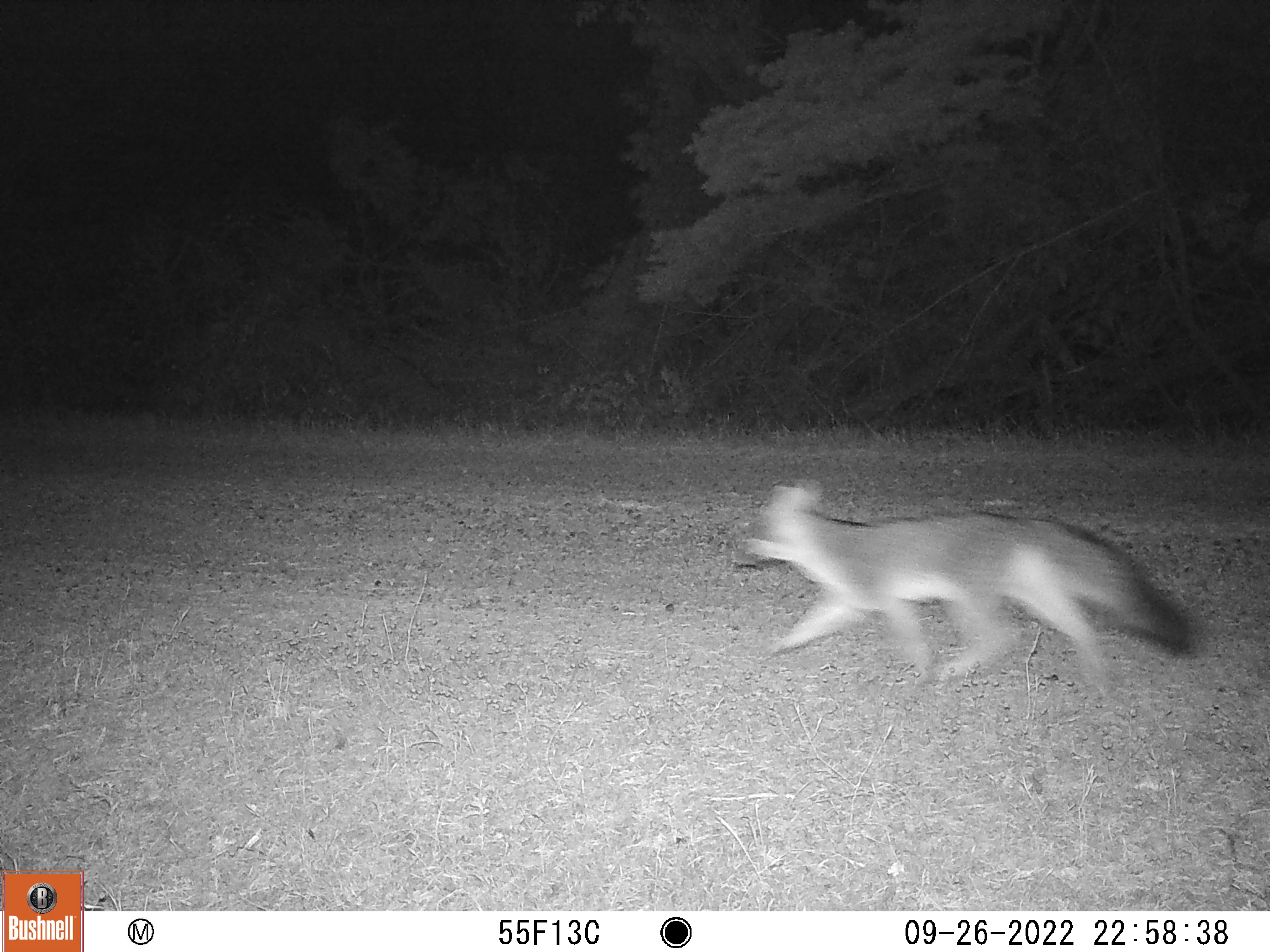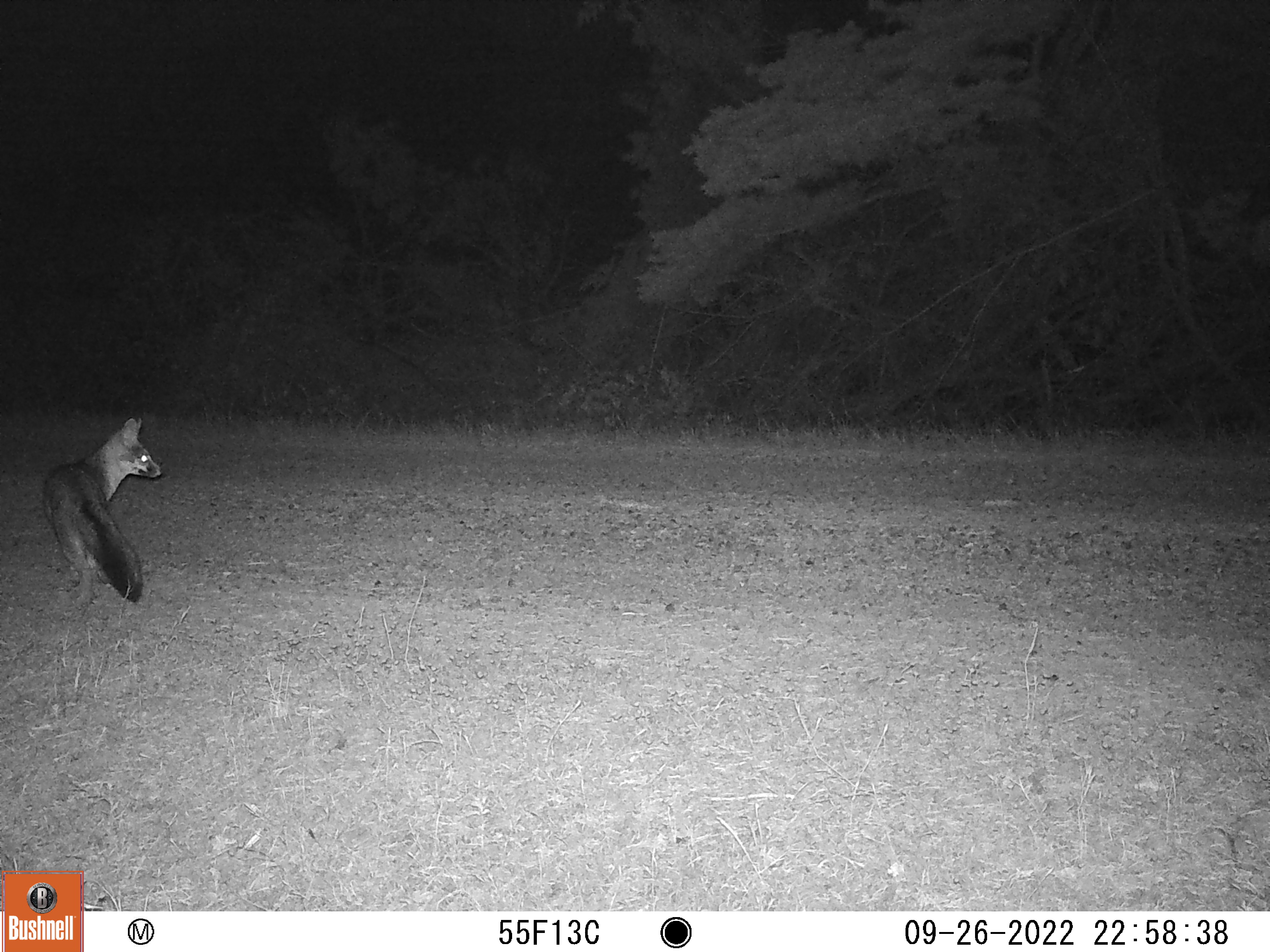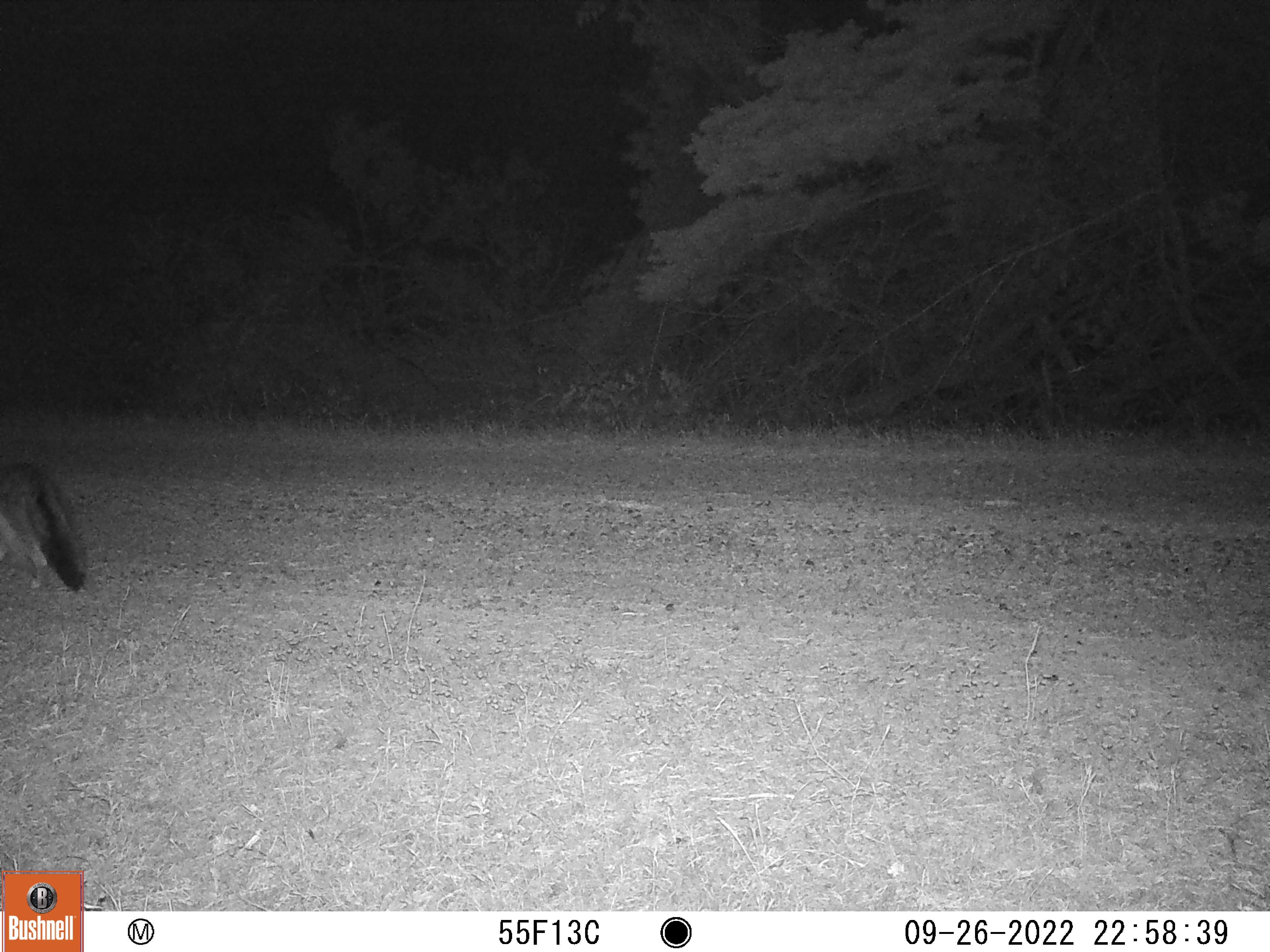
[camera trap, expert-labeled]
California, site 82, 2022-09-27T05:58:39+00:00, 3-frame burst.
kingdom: Animalia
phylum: Chordata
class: Mammalia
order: Carnivora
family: Canidae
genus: Urocyon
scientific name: Urocyon cinereoargenteus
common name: gray fox